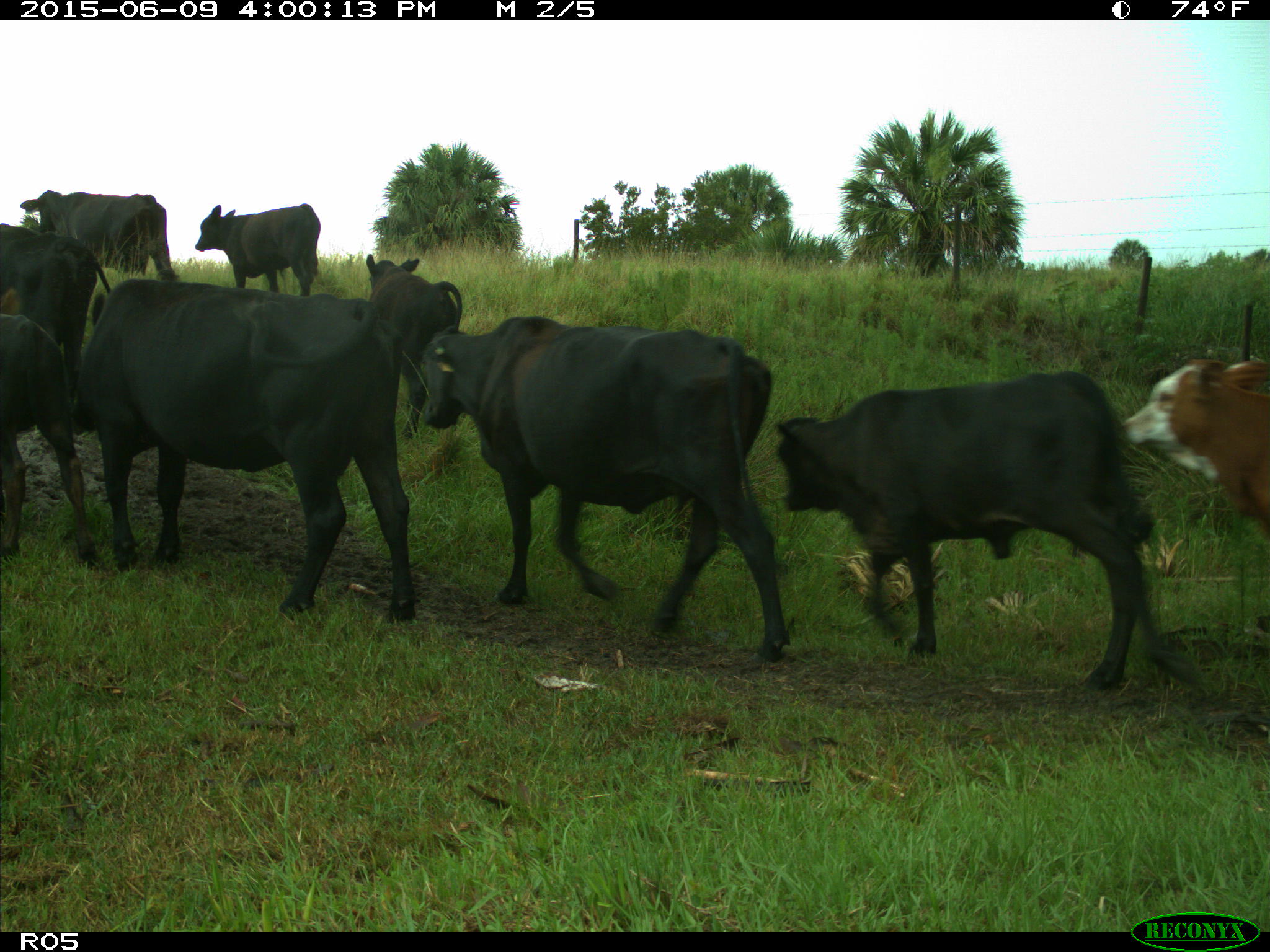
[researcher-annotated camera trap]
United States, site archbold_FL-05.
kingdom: Animalia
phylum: Chordata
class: Mammalia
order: Artiodactyla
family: Bovidae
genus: Bos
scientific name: Bos taurus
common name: domestic cow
Bos taurus (domestic cow).